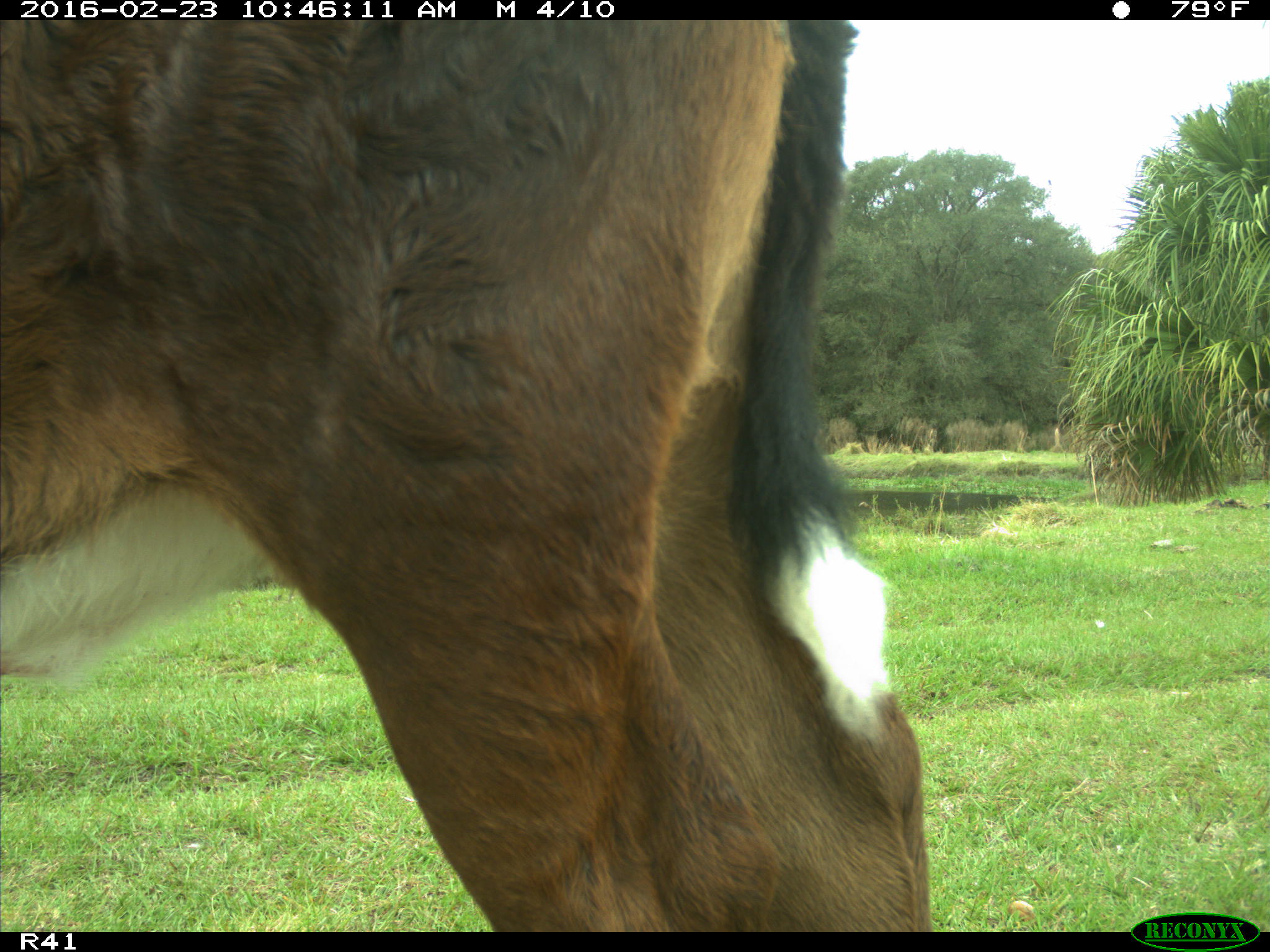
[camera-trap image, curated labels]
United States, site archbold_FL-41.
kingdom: Animalia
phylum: Chordata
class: Mammalia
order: Artiodactyla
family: Bovidae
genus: Bos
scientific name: Bos taurus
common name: domestic cow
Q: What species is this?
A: Bos taurus (domestic cow).